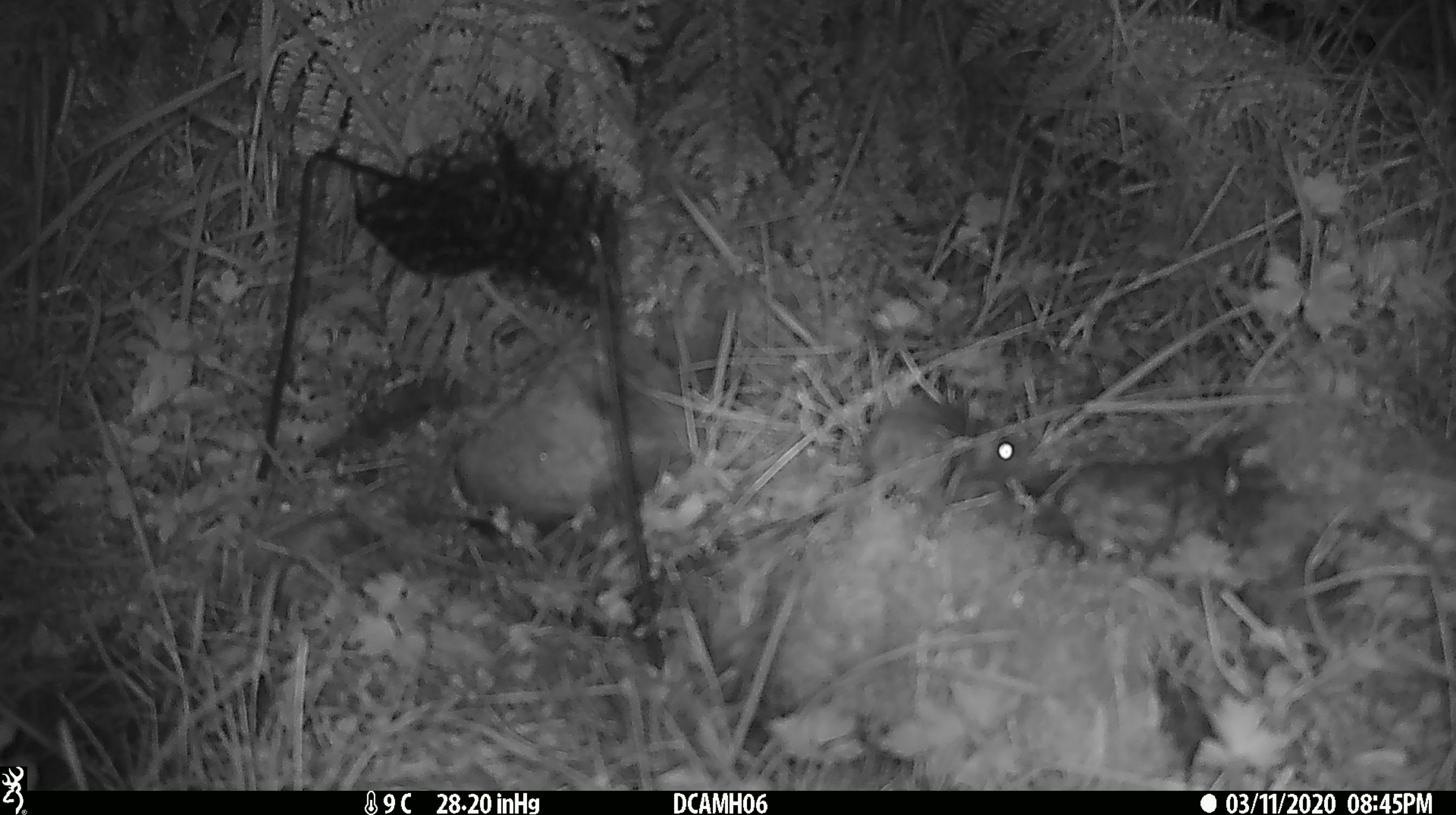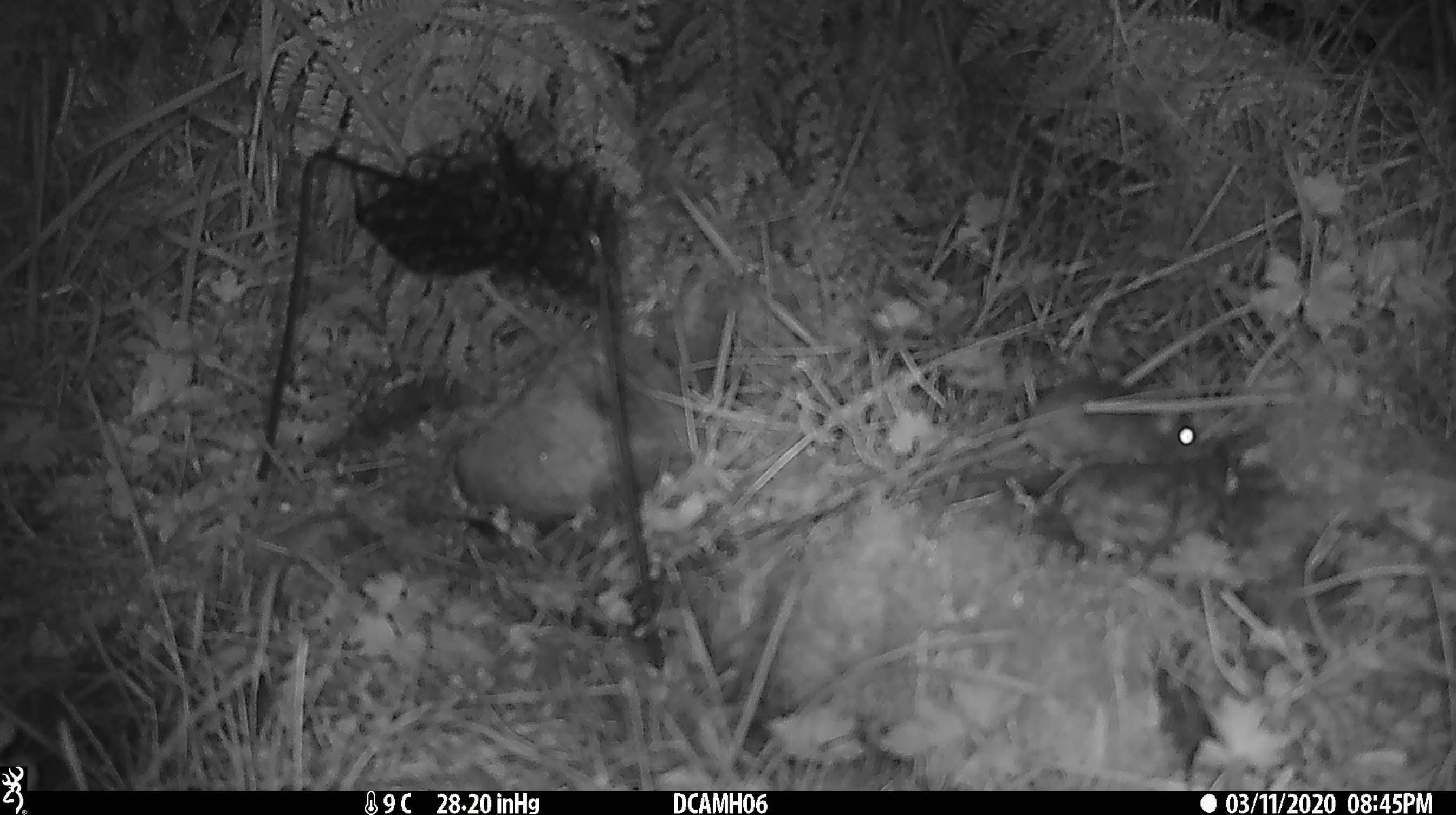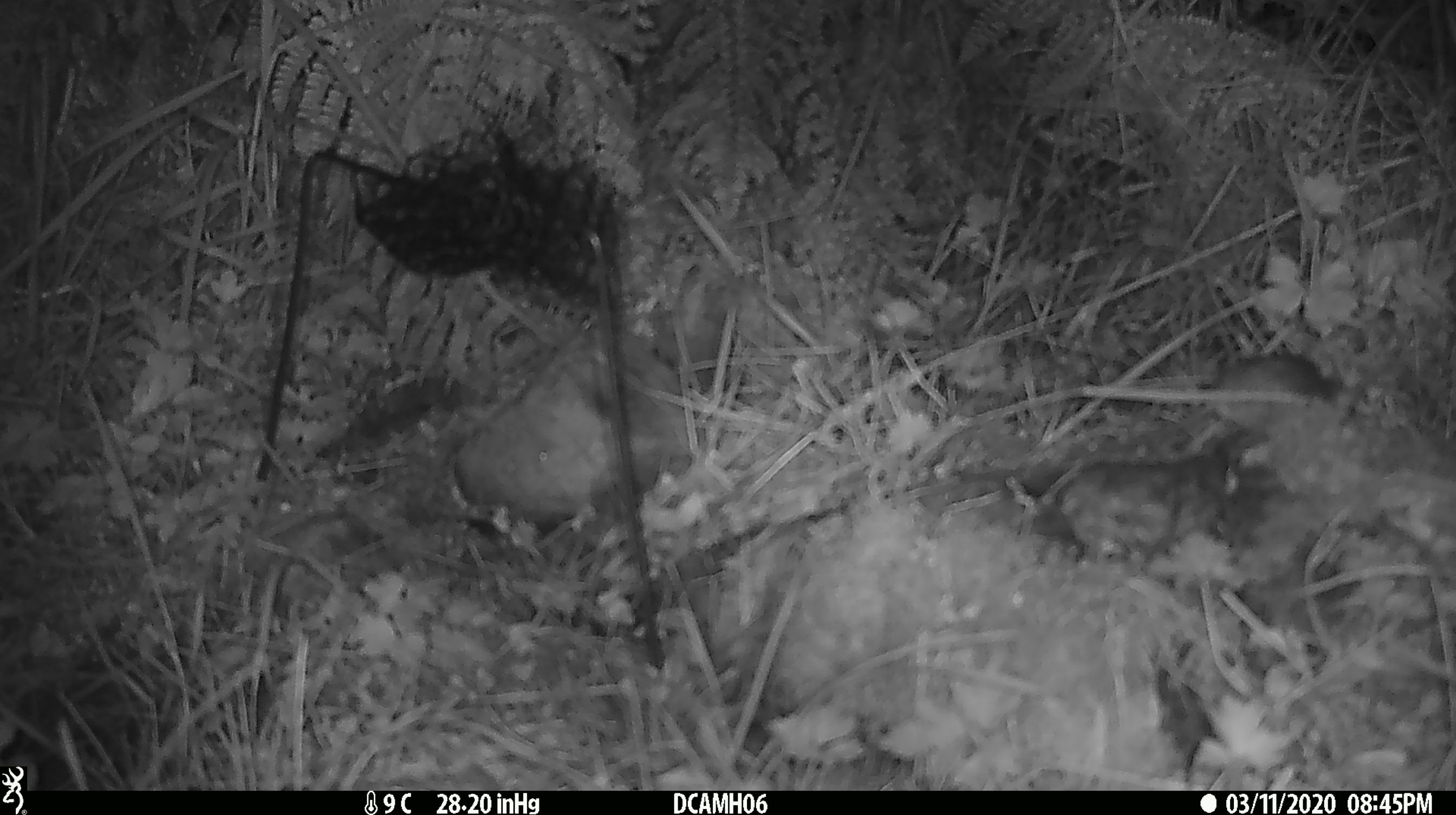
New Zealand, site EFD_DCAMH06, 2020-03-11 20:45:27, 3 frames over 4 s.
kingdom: Animalia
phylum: Chordata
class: Mammalia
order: Rodentia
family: Muridae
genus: Mus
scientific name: Mus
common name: mouse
Mouse (Mus).